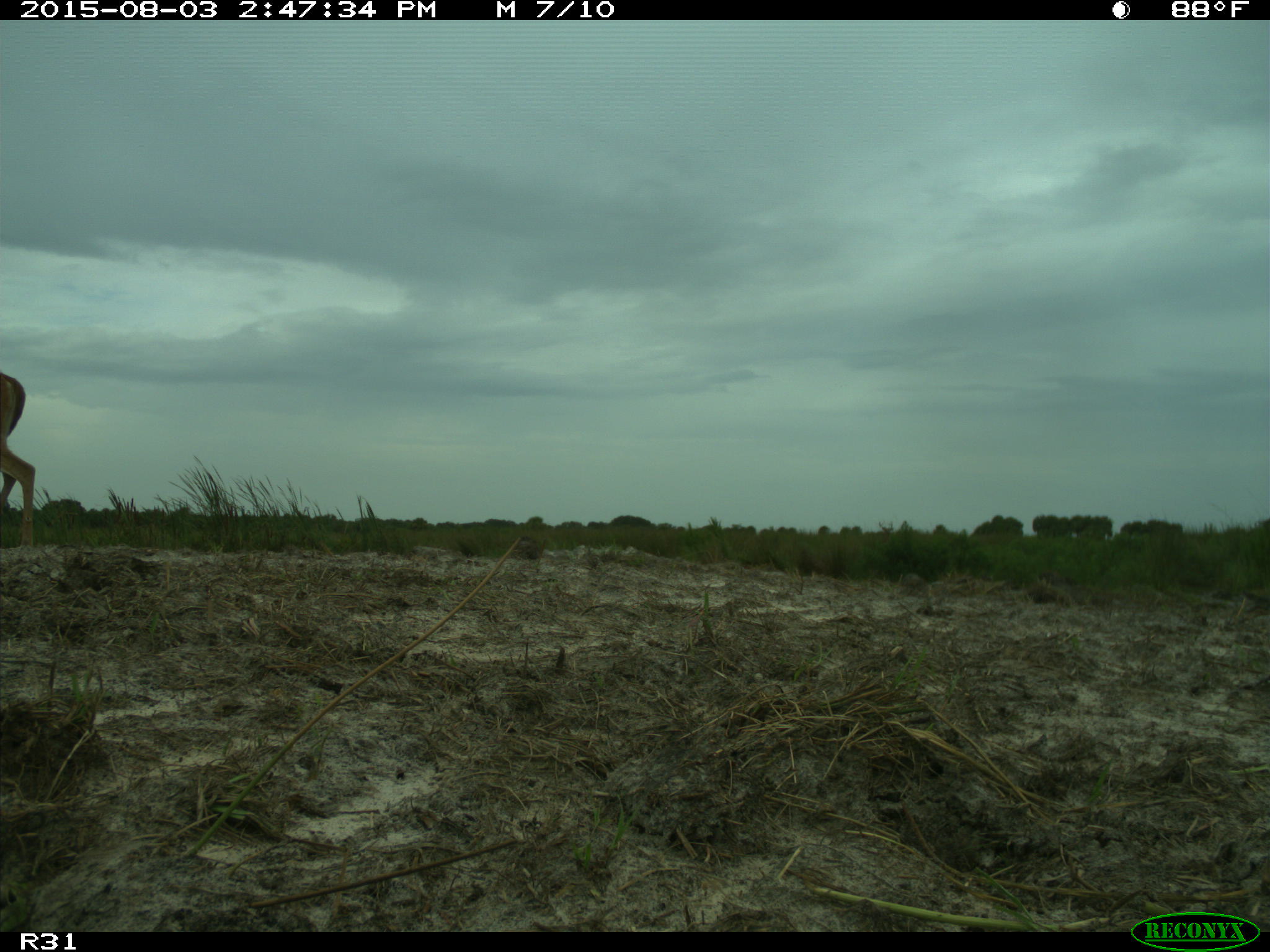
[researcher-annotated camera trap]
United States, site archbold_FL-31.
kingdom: Animalia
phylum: Chordata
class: Mammalia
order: Artiodactyla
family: Cervidae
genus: Odocoileus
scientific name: Odocoileus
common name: deer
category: unidentified deer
Unidentified deer (deer) (Odocoileus).